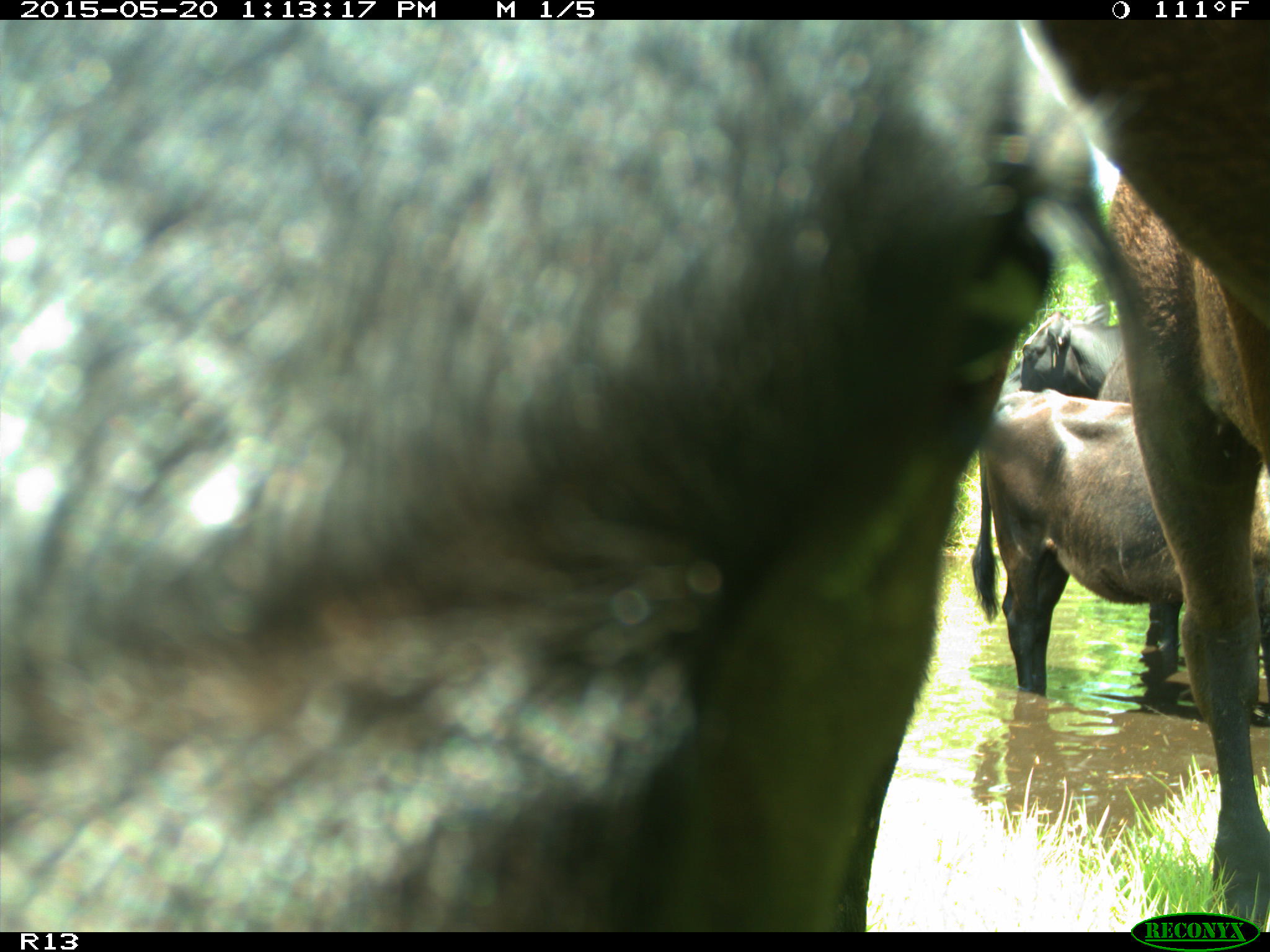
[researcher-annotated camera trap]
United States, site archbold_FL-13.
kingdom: Animalia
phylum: Chordata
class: Mammalia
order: Artiodactyla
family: Bovidae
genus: Bos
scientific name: Bos taurus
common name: domestic cow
Bos taurus (domestic cow).